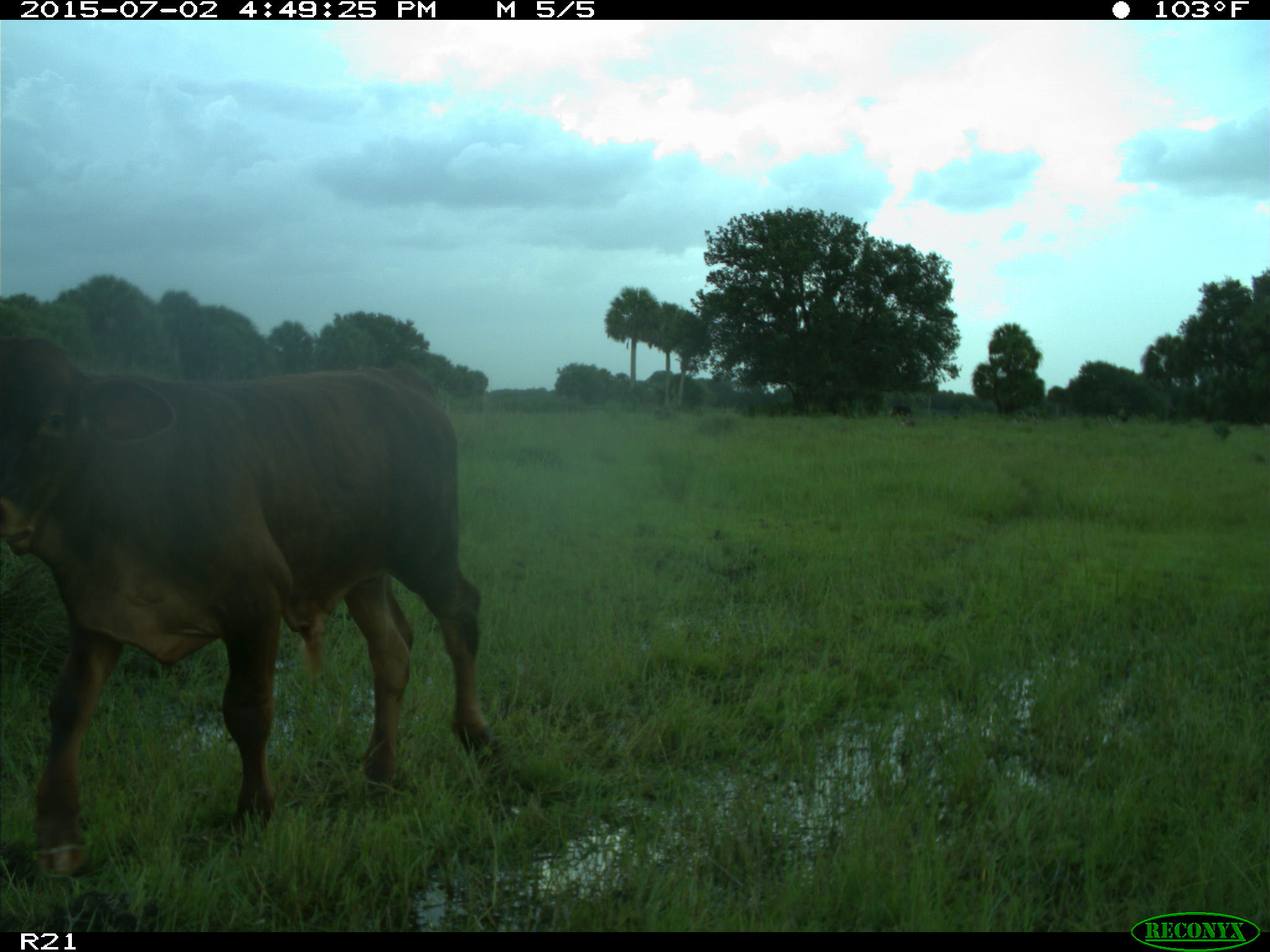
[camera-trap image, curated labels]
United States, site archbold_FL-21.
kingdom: Animalia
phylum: Chordata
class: Mammalia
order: Artiodactyla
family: Bovidae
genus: Bos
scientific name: Bos taurus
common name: domestic cow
Bos taurus (domestic cow).